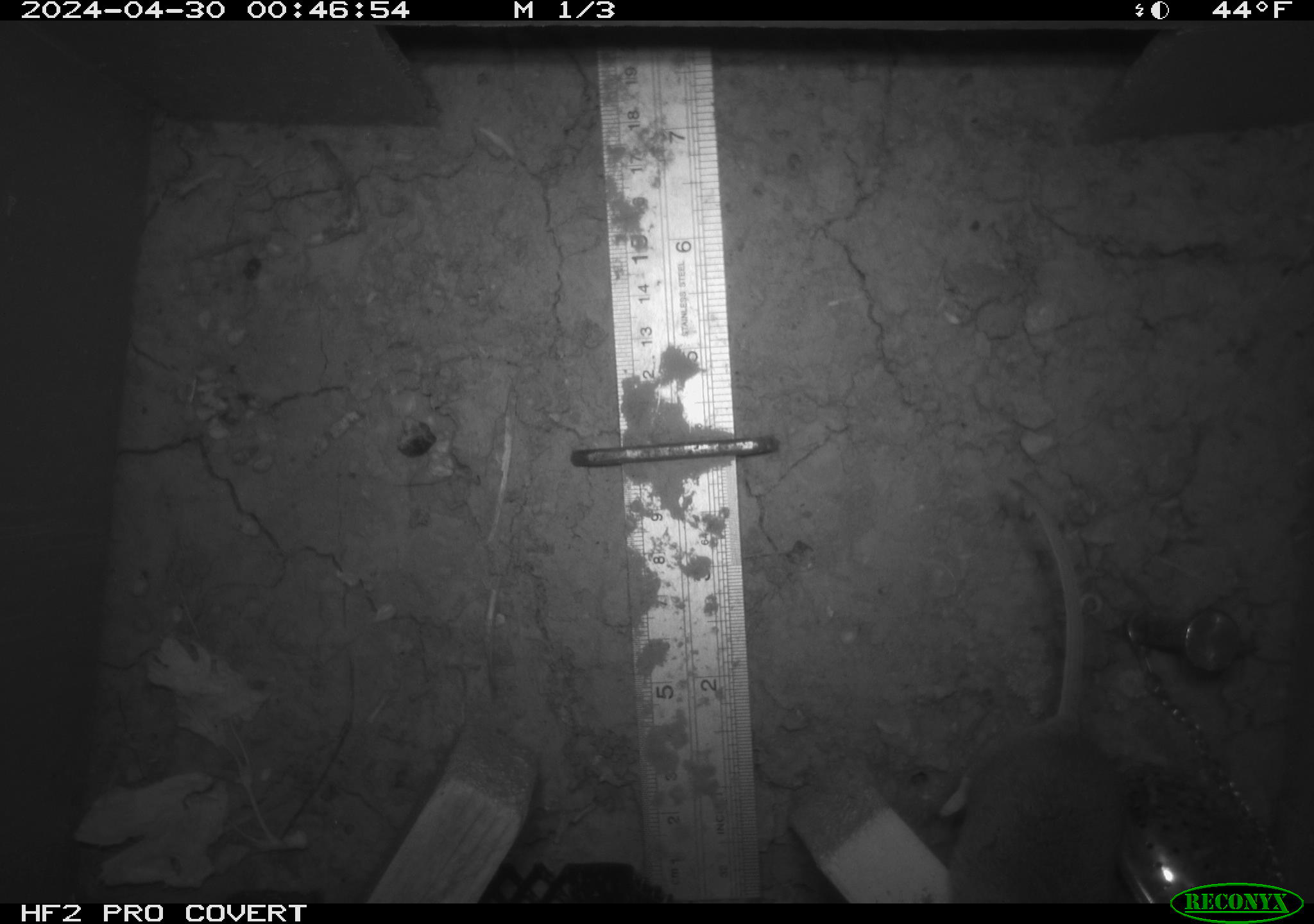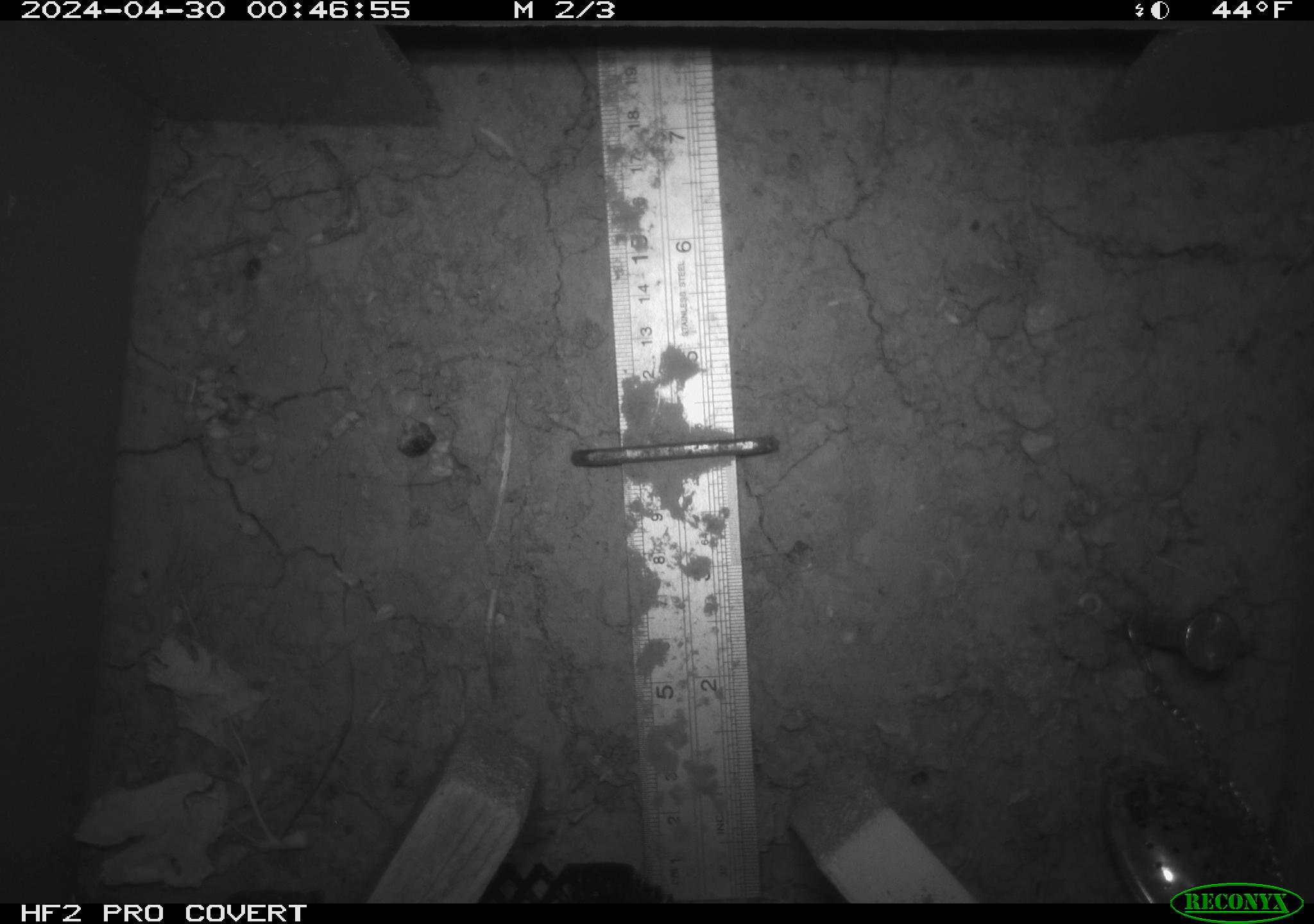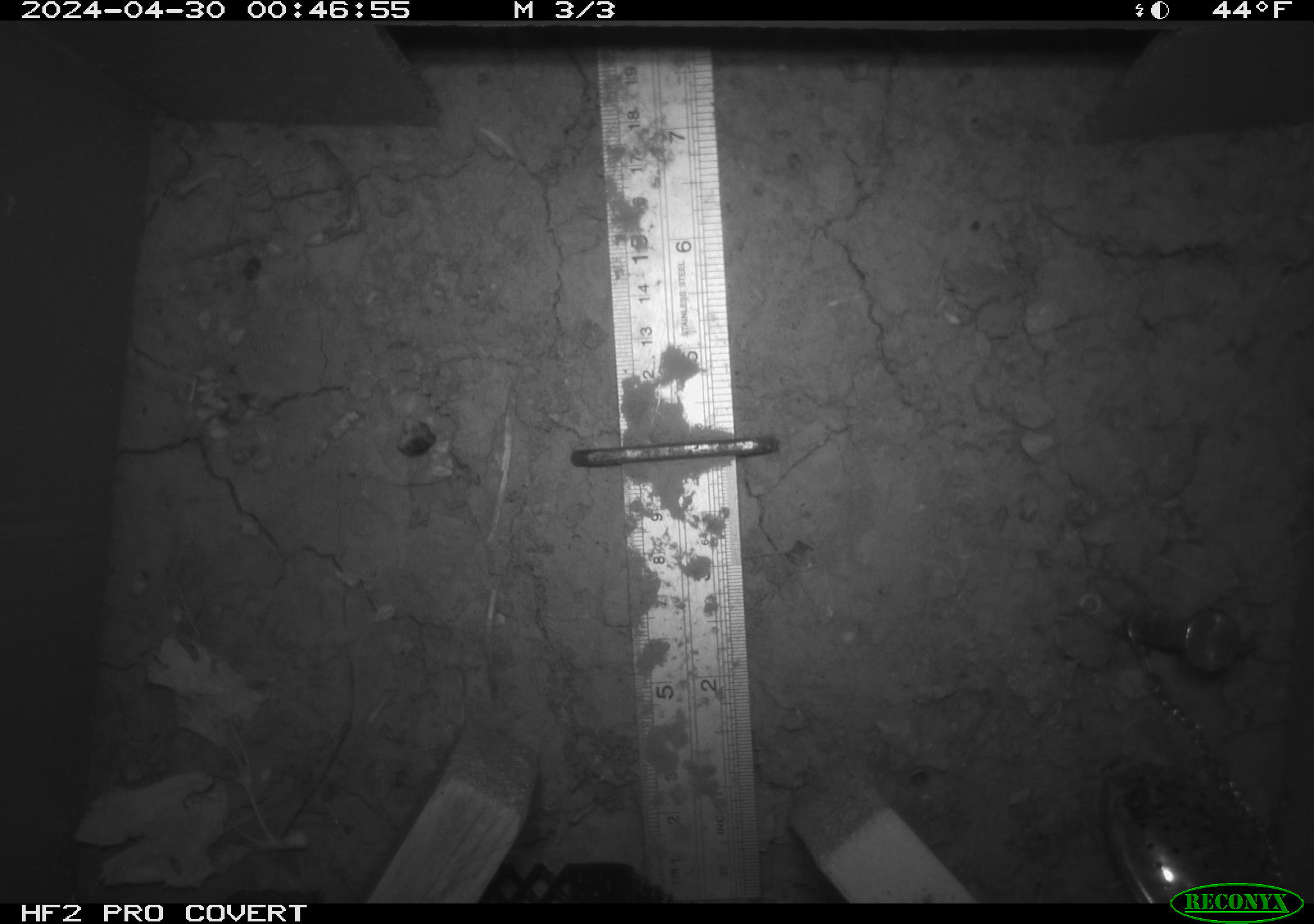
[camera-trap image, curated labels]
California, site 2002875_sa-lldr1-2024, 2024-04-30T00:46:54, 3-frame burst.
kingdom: Animalia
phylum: Chordata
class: Mammalia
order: Rodentia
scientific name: Rodentia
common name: mouse species